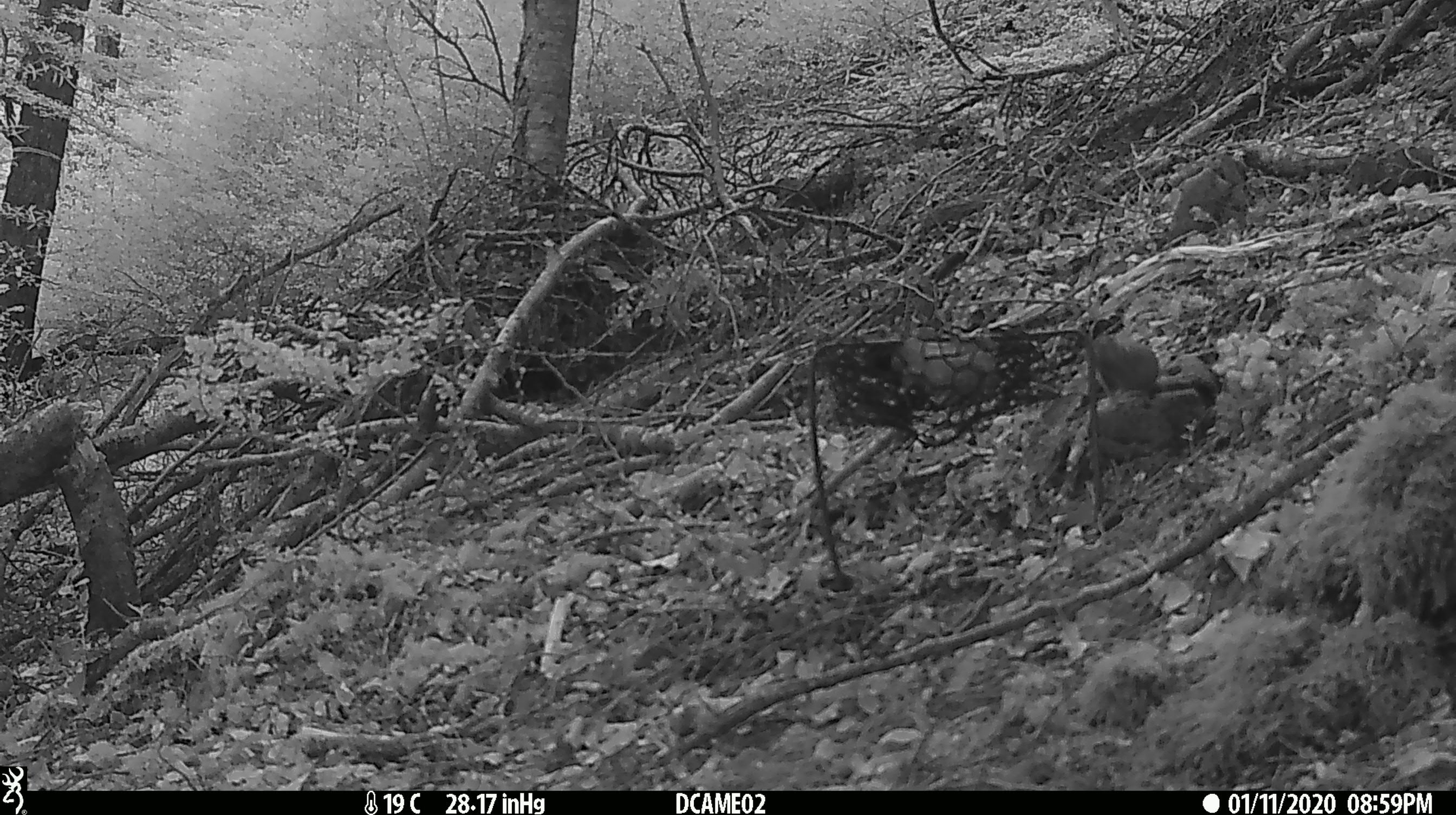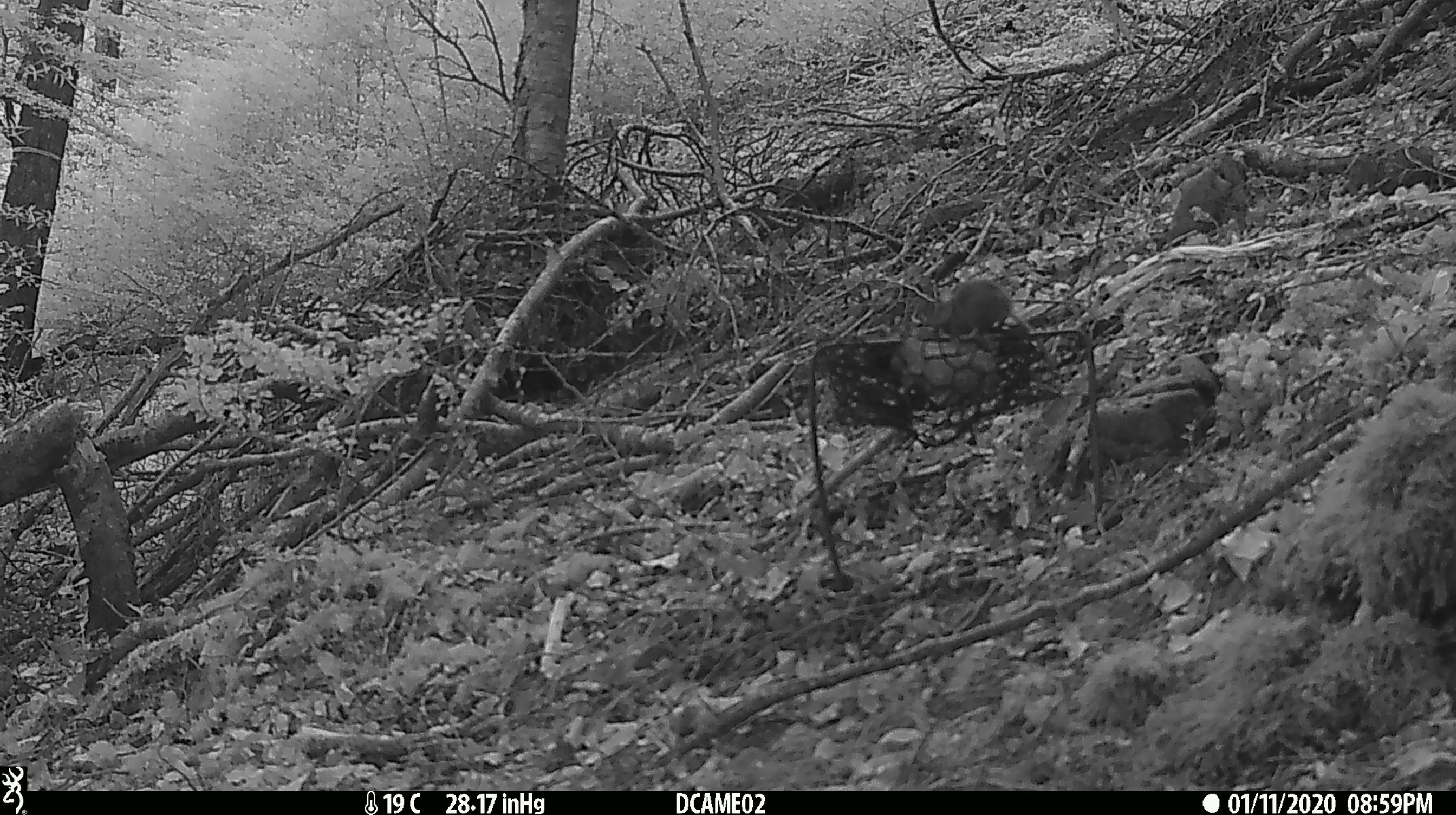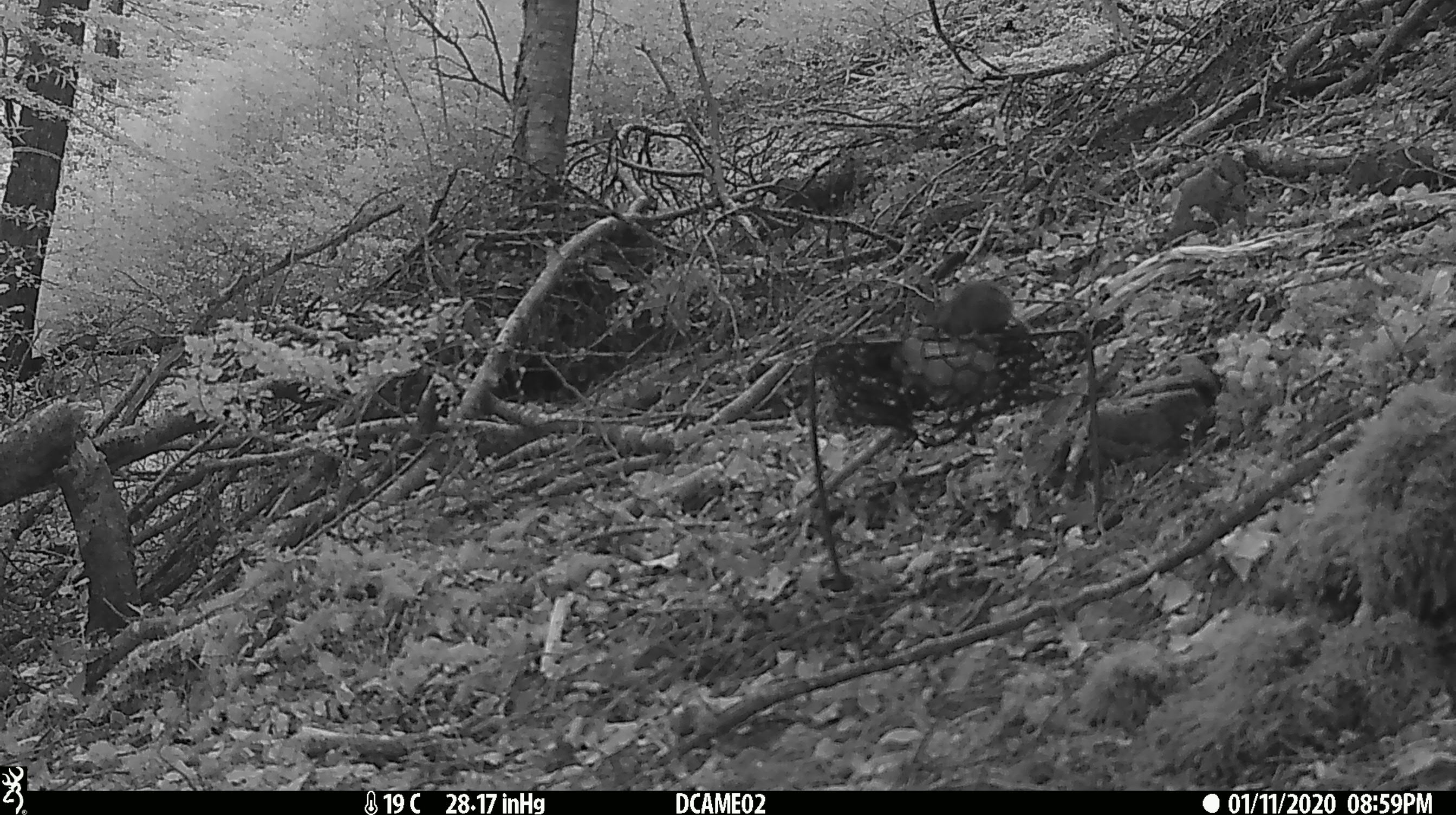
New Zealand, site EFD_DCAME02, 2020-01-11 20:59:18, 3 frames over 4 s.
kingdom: Animalia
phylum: Chordata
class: Mammalia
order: Rodentia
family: Muridae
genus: Mus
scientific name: Mus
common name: mouse